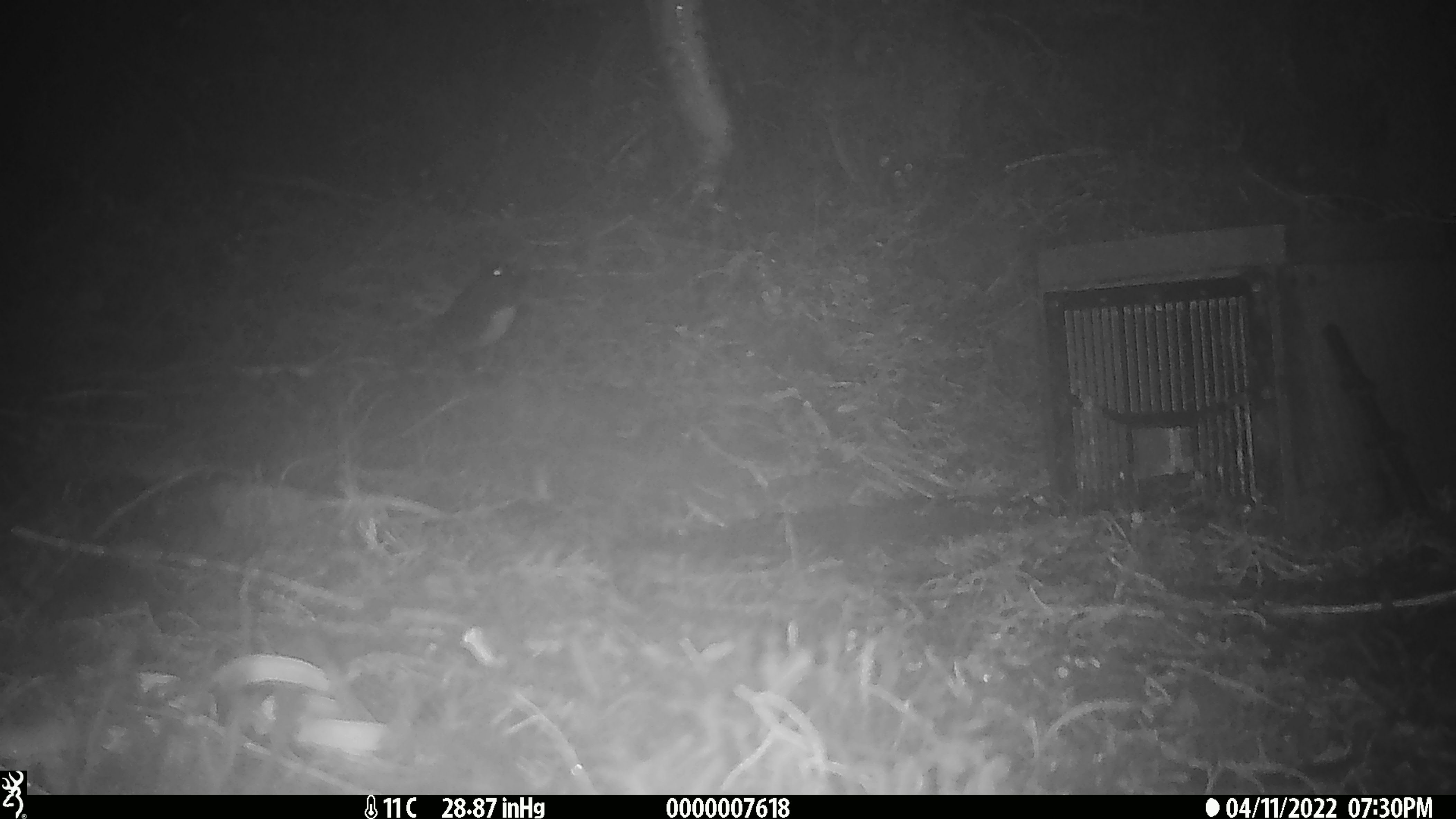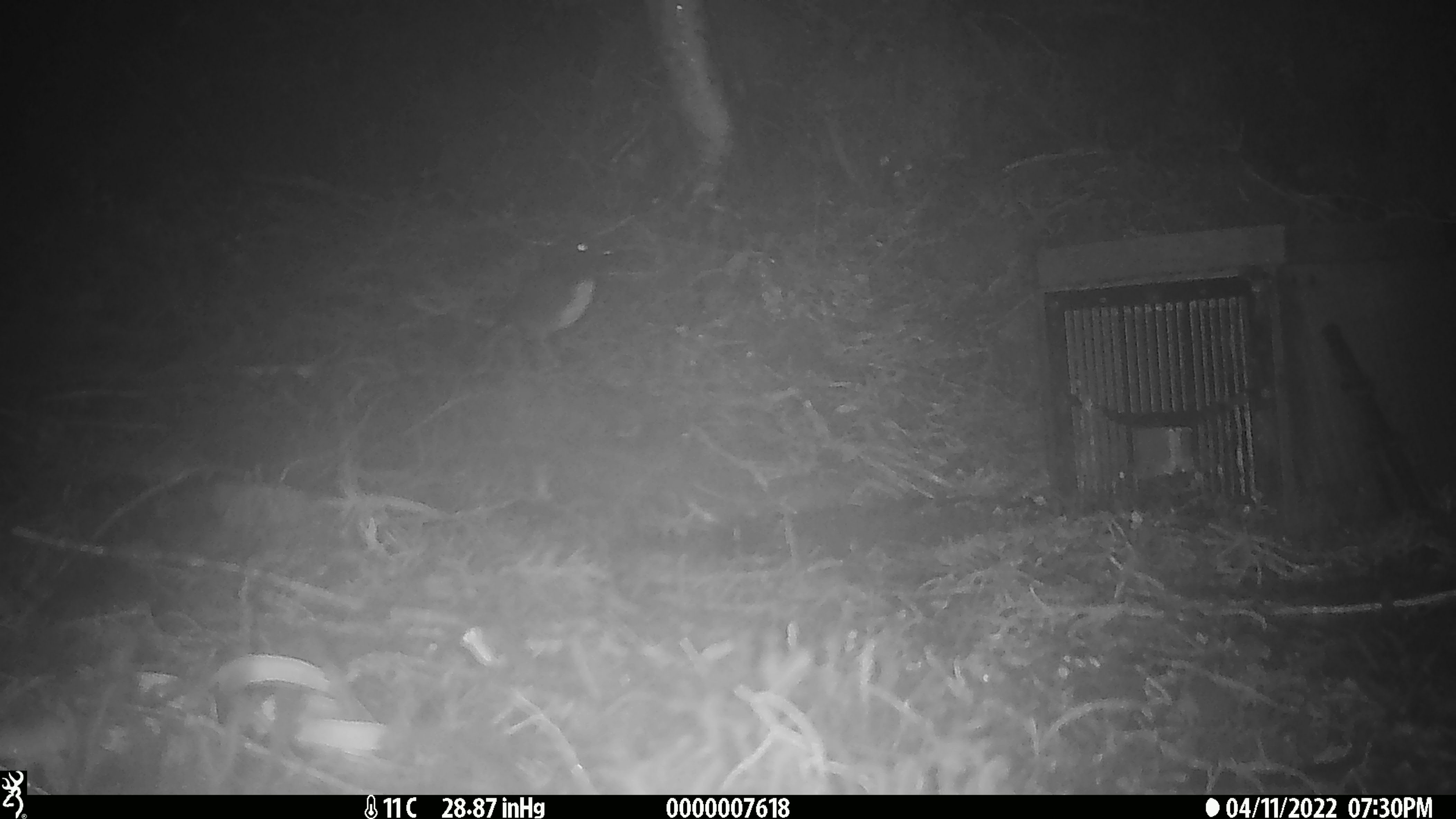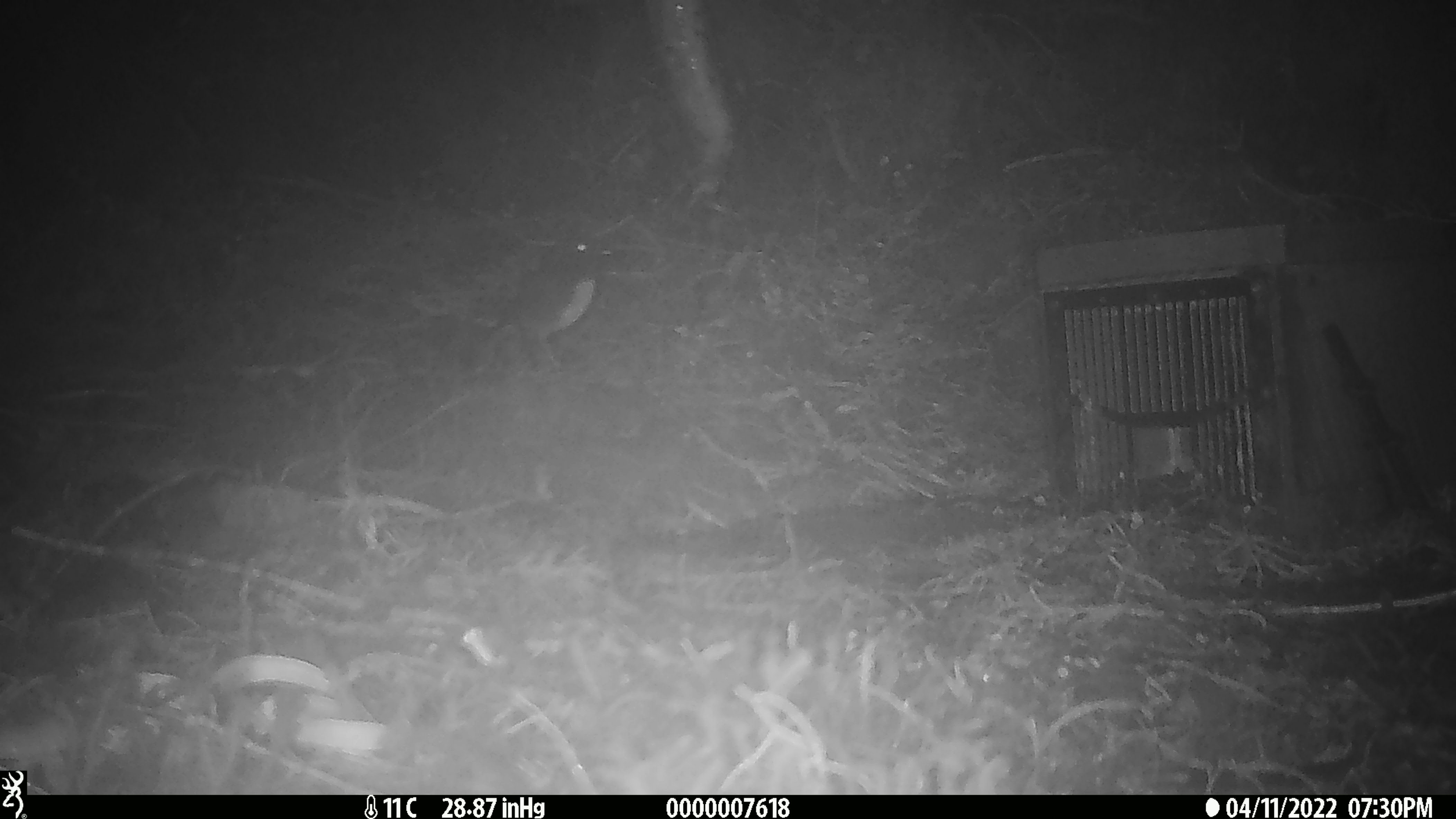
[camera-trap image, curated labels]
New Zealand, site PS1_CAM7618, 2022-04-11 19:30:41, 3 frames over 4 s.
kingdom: Animalia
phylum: Chordata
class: Aves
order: Passeriformes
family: Petroicidae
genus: Petroica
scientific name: Petroica australis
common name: new zealand robin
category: robin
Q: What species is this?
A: Robin (new zealand robin) (Petroica australis).